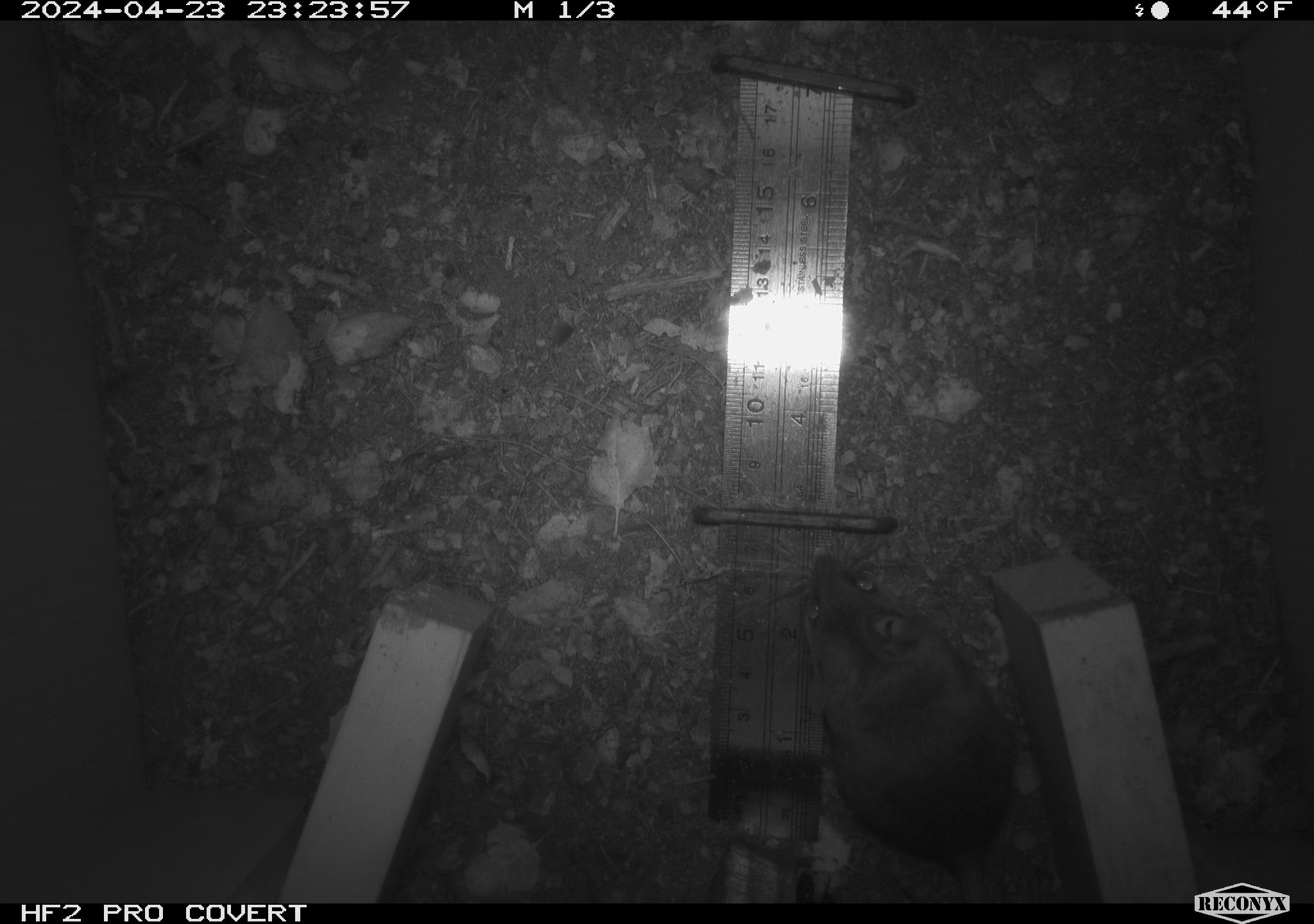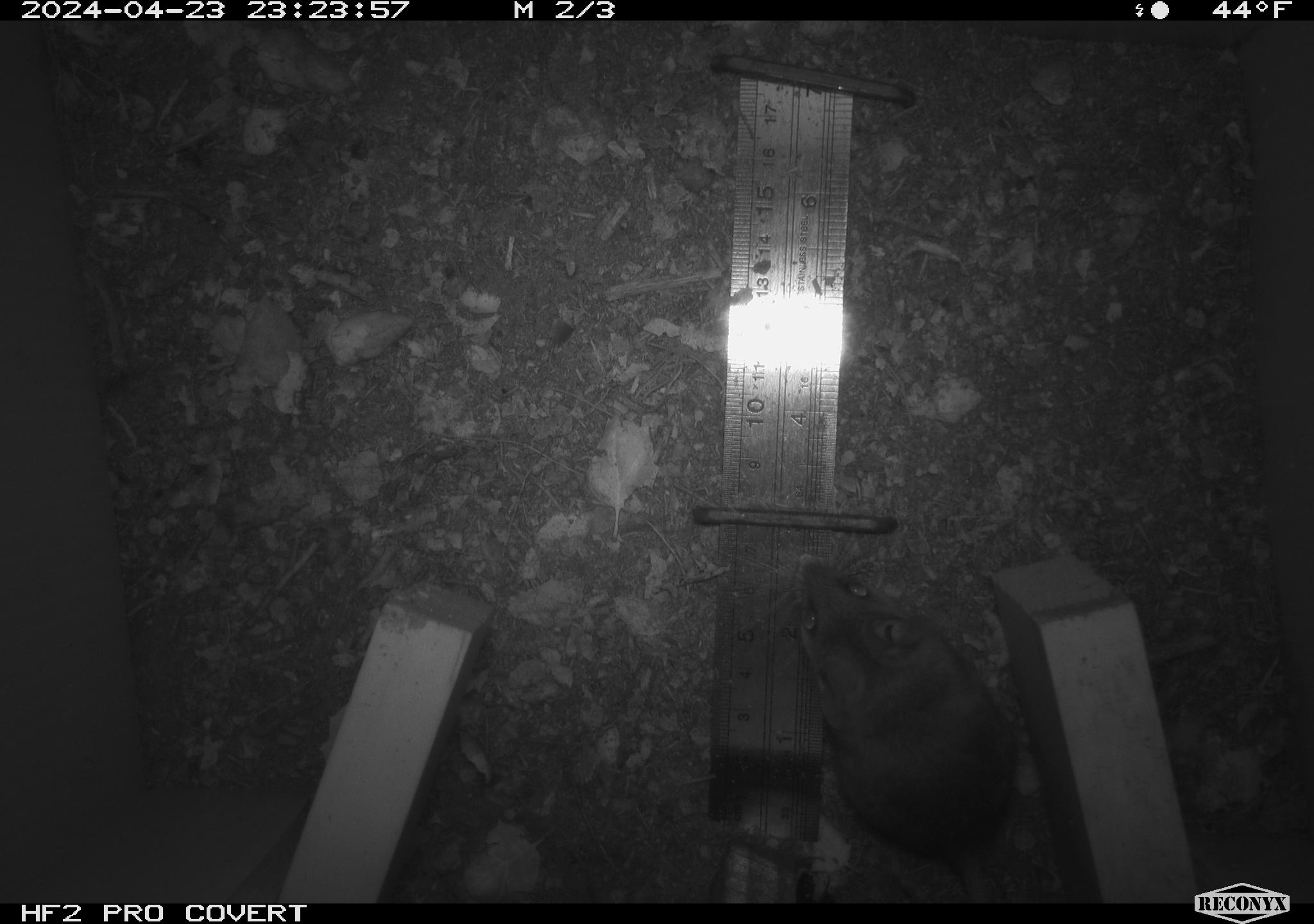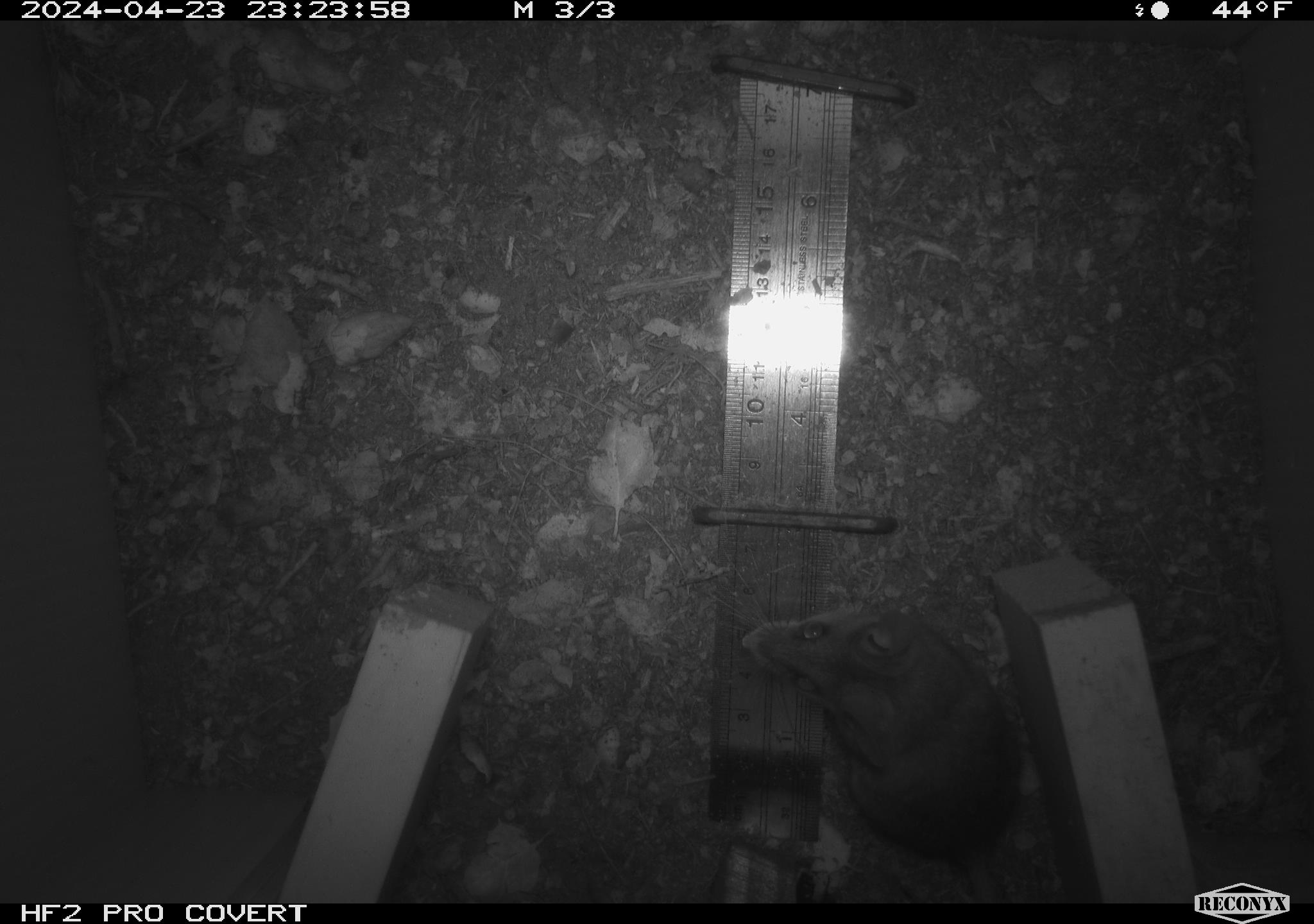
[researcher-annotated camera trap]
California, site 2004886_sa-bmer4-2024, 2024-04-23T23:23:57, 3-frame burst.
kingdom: Animalia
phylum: Chordata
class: Mammalia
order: Rodentia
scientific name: Rodentia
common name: mouse species